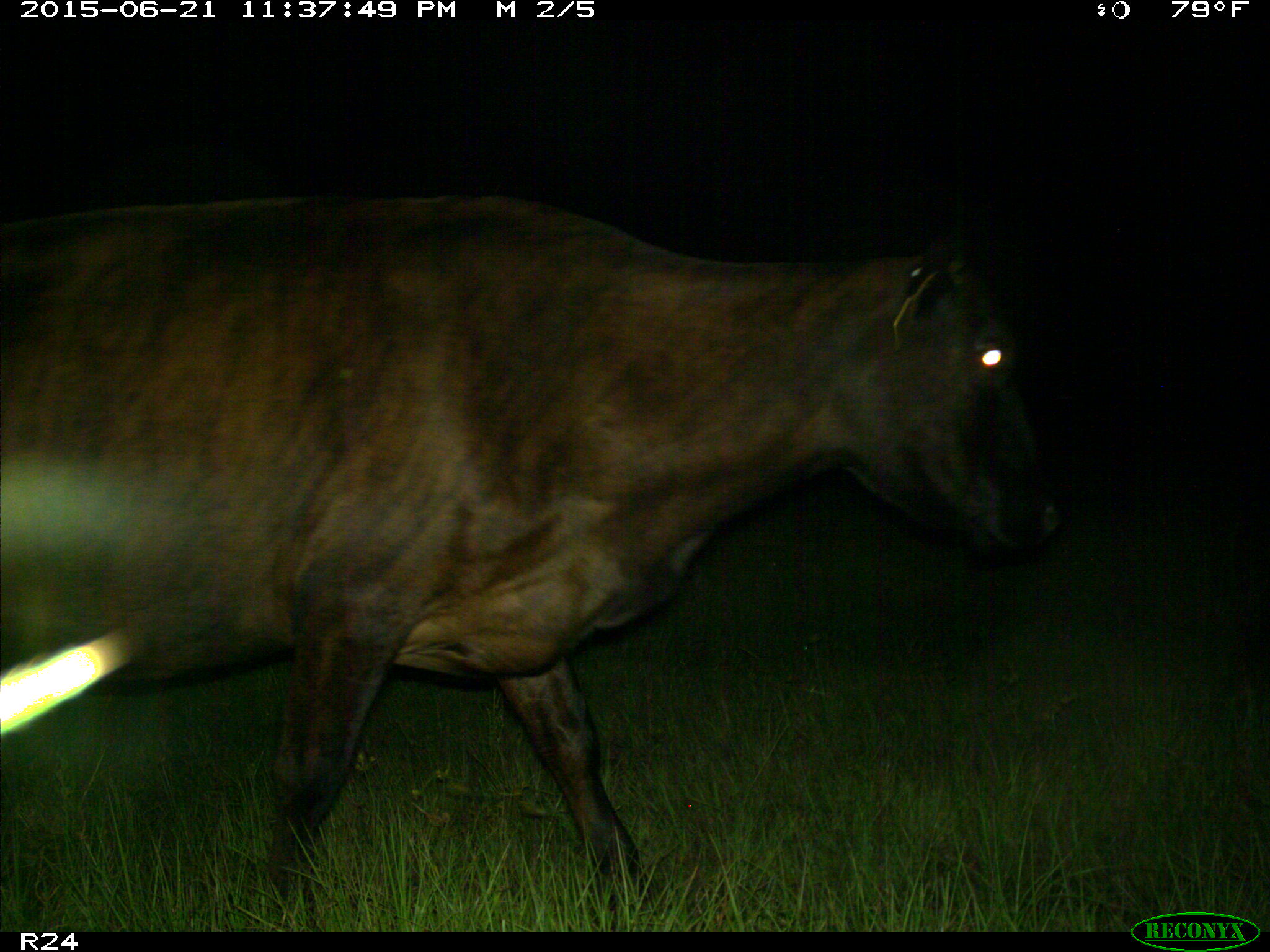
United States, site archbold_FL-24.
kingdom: Animalia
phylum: Chordata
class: Mammalia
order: Artiodactyla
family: Bovidae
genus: Bos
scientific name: Bos taurus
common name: domestic cow